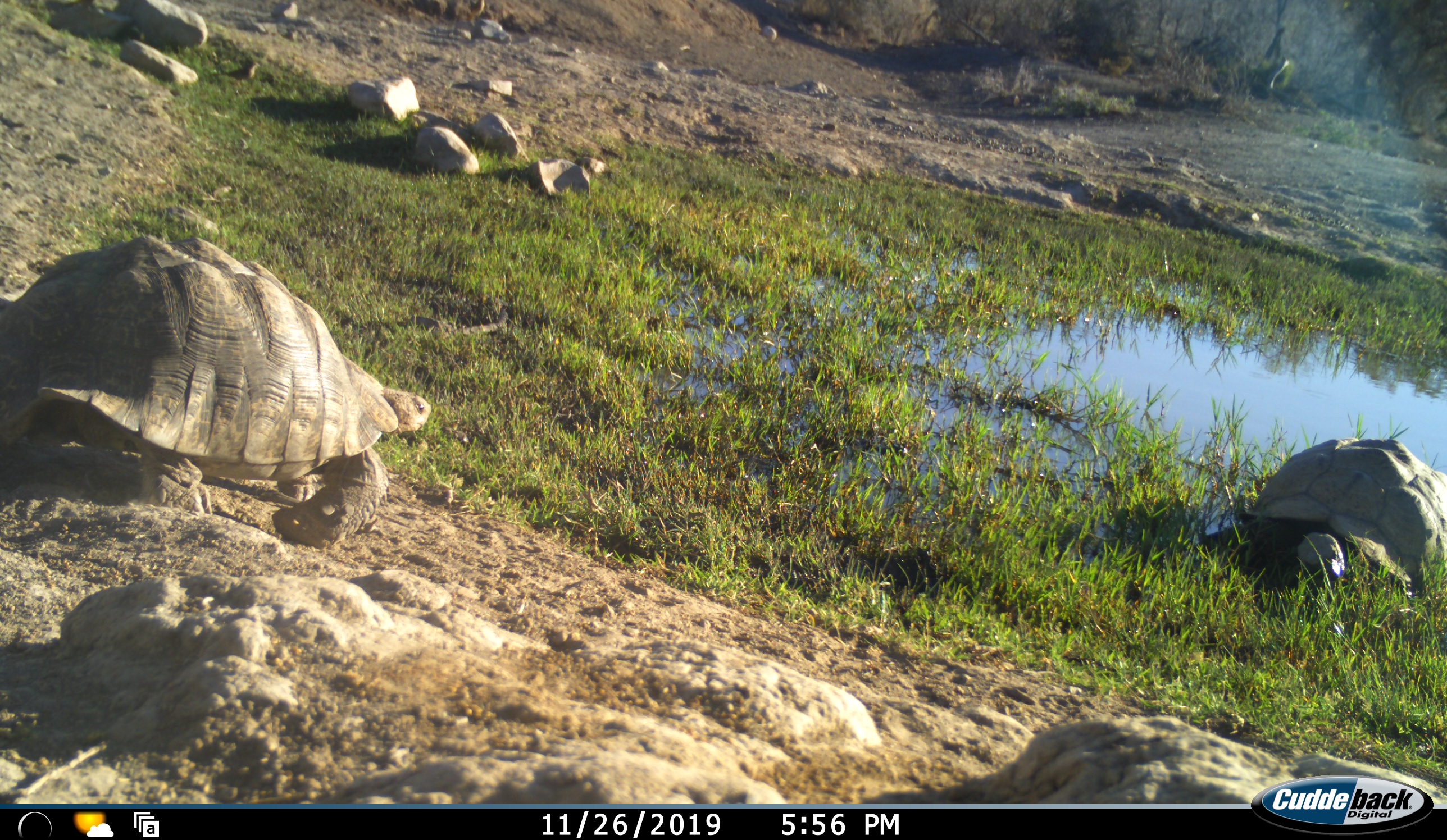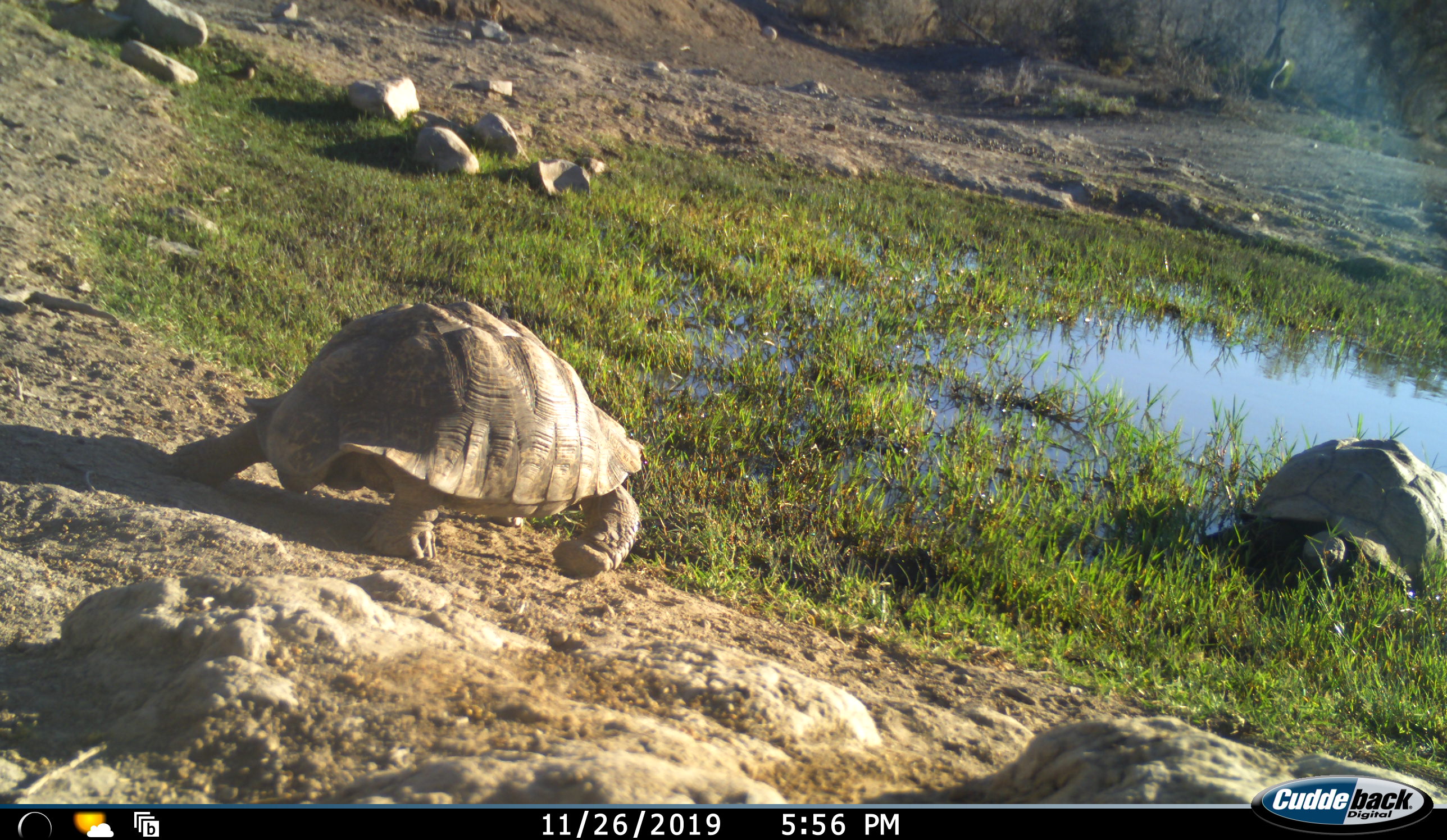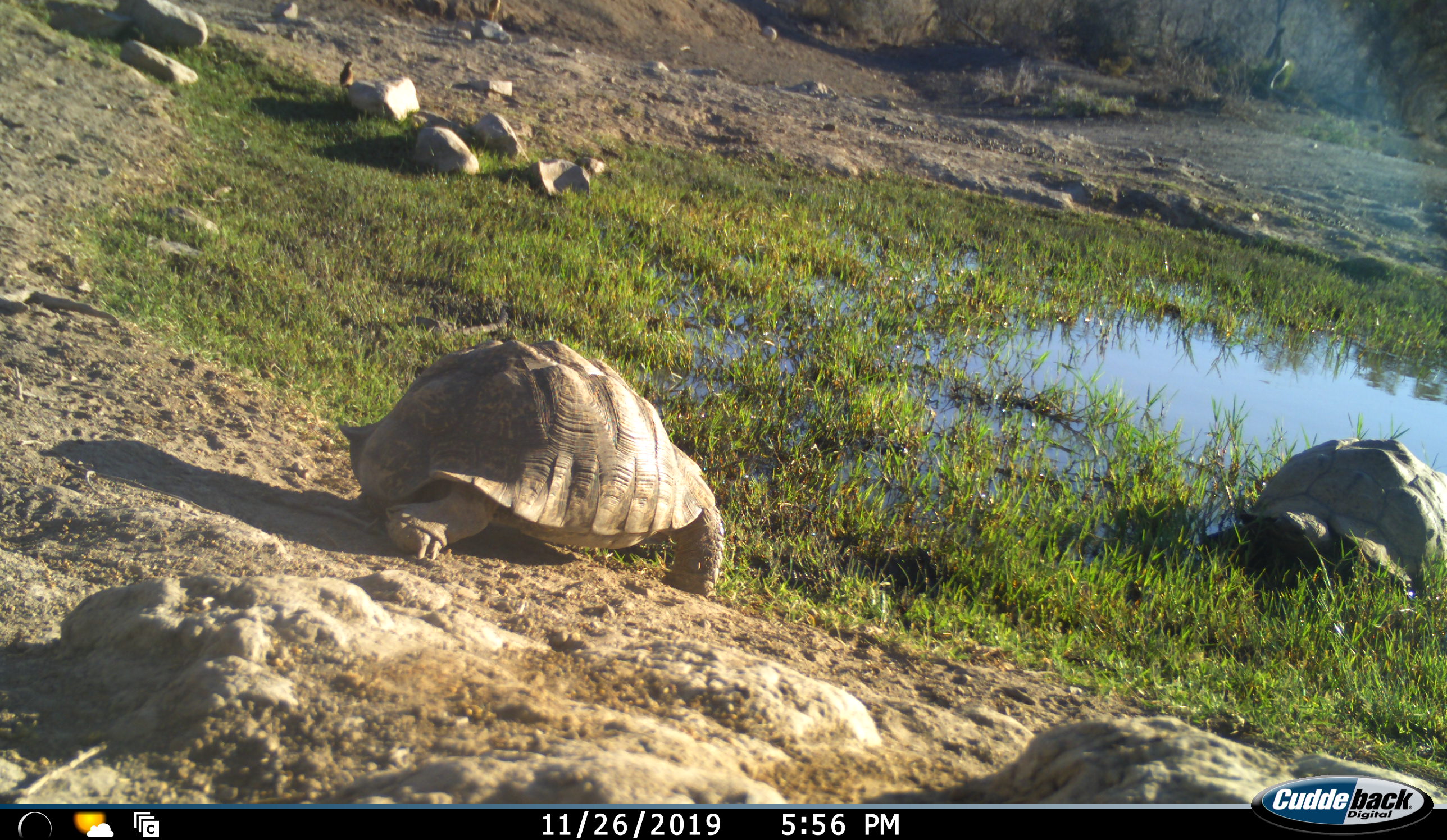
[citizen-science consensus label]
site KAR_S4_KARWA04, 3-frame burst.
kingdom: Animalia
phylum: Chordata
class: Aves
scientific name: Aves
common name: bird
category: birdother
Birdother (bird) (Aves), count 3. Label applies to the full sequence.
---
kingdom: Animalia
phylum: Chordata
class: Reptilia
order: Testudines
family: Testudinidae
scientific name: Testudinidae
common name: tortoise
Tortoise (Testudinidae), count 2. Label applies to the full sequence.